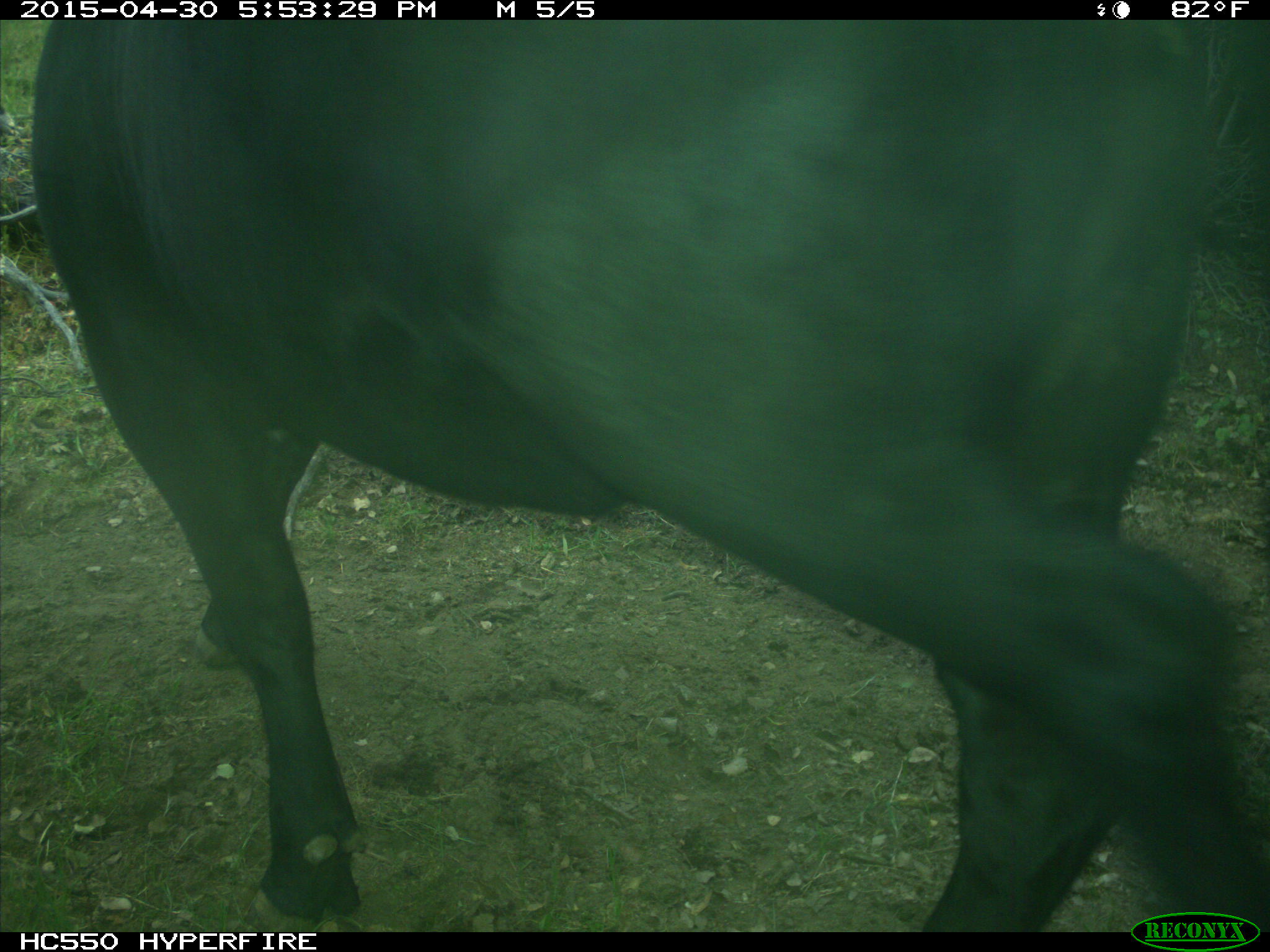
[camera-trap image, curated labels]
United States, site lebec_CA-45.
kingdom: Animalia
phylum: Chordata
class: Mammalia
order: Artiodactyla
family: Bovidae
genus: Bos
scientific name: Bos taurus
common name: domestic cow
Bos taurus (domestic cow).